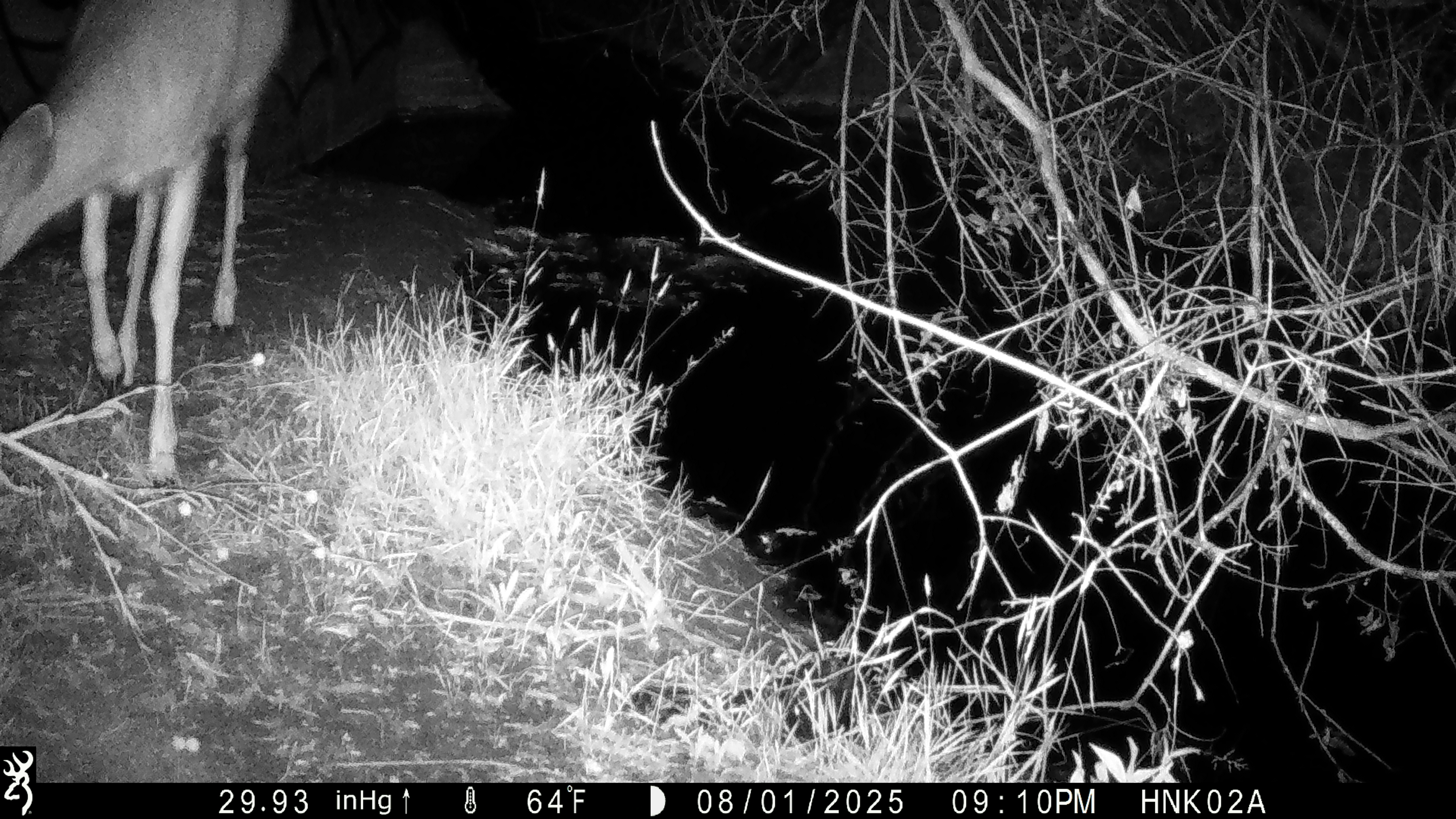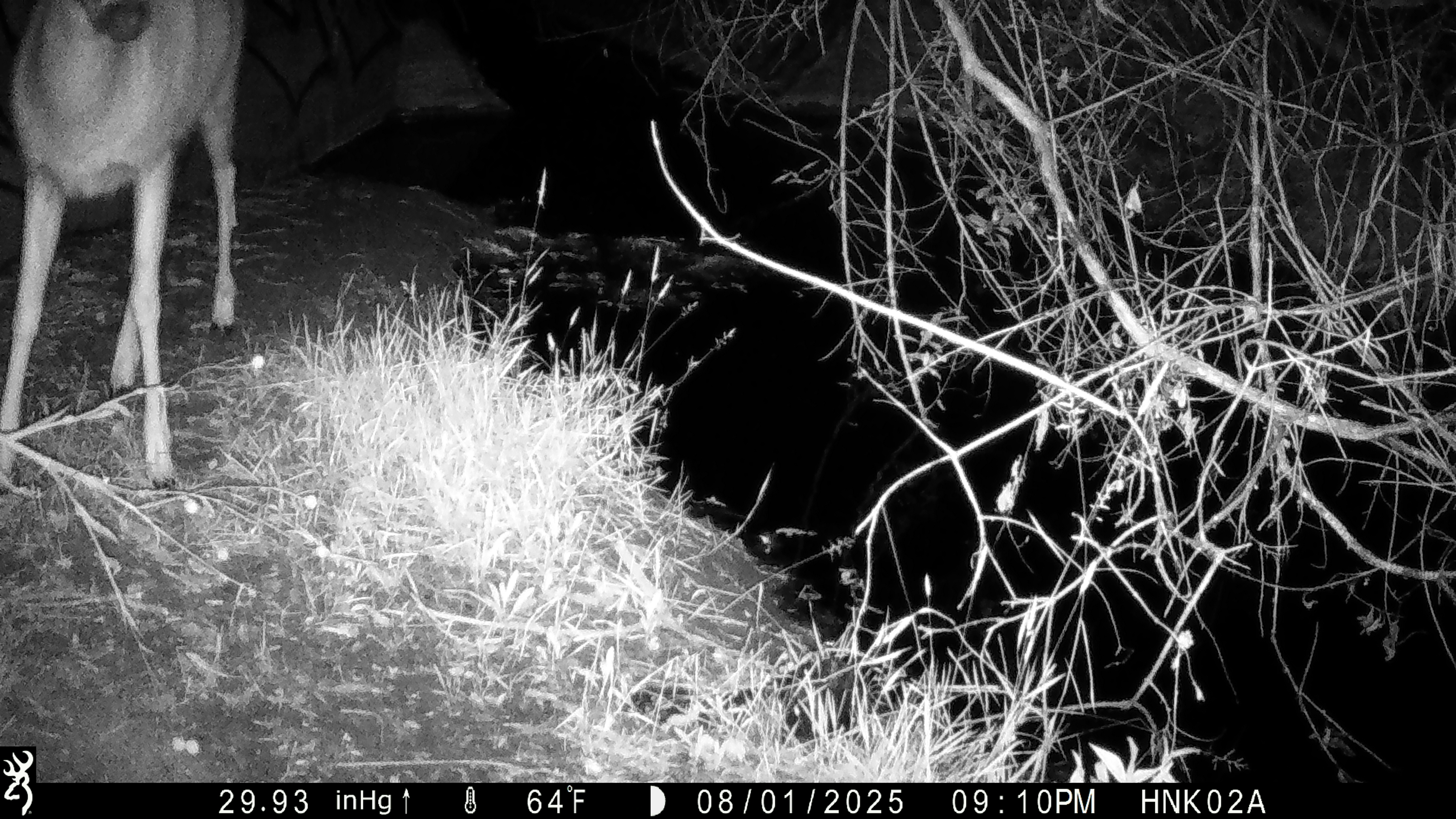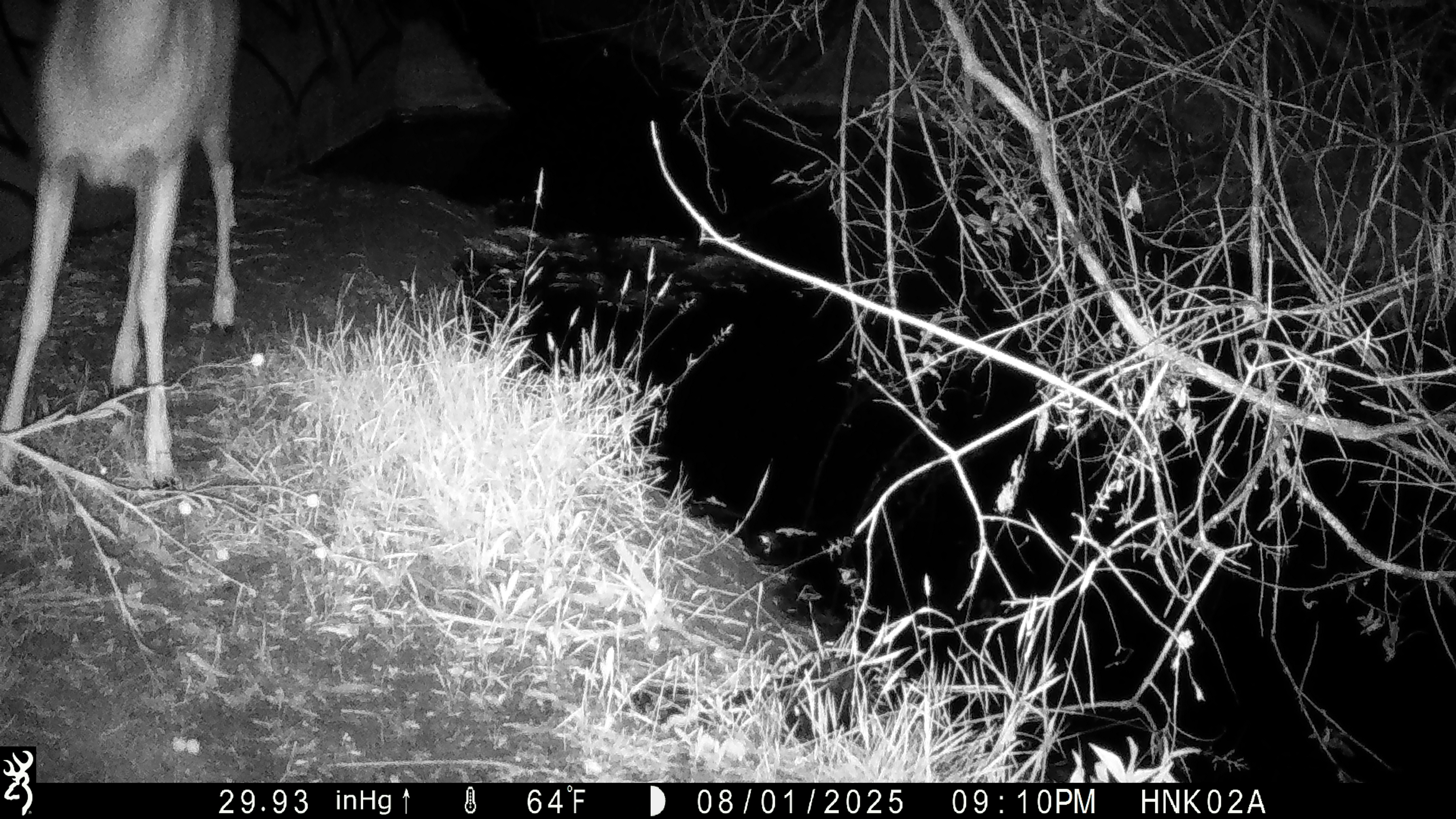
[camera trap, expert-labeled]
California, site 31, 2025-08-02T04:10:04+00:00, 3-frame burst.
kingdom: Animalia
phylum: Chordata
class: Mammalia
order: Artiodactyla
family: Cervidae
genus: Odocoileus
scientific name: Odocoileus hemionus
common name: mule deer